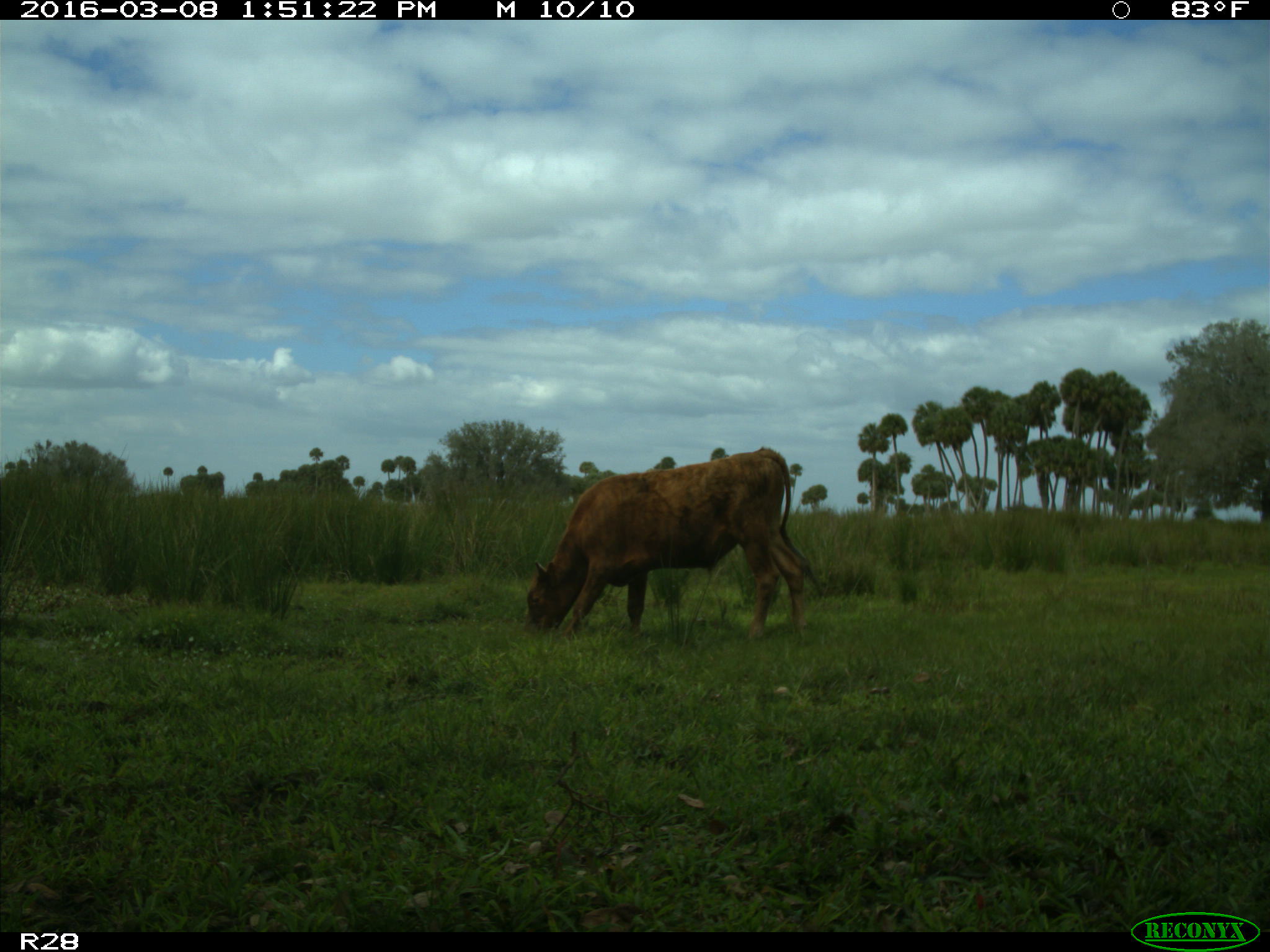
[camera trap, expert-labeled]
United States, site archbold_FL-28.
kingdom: Animalia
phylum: Chordata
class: Mammalia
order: Artiodactyla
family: Bovidae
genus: Bos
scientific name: Bos taurus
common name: domestic cow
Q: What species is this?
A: Bos taurus (domestic cow).